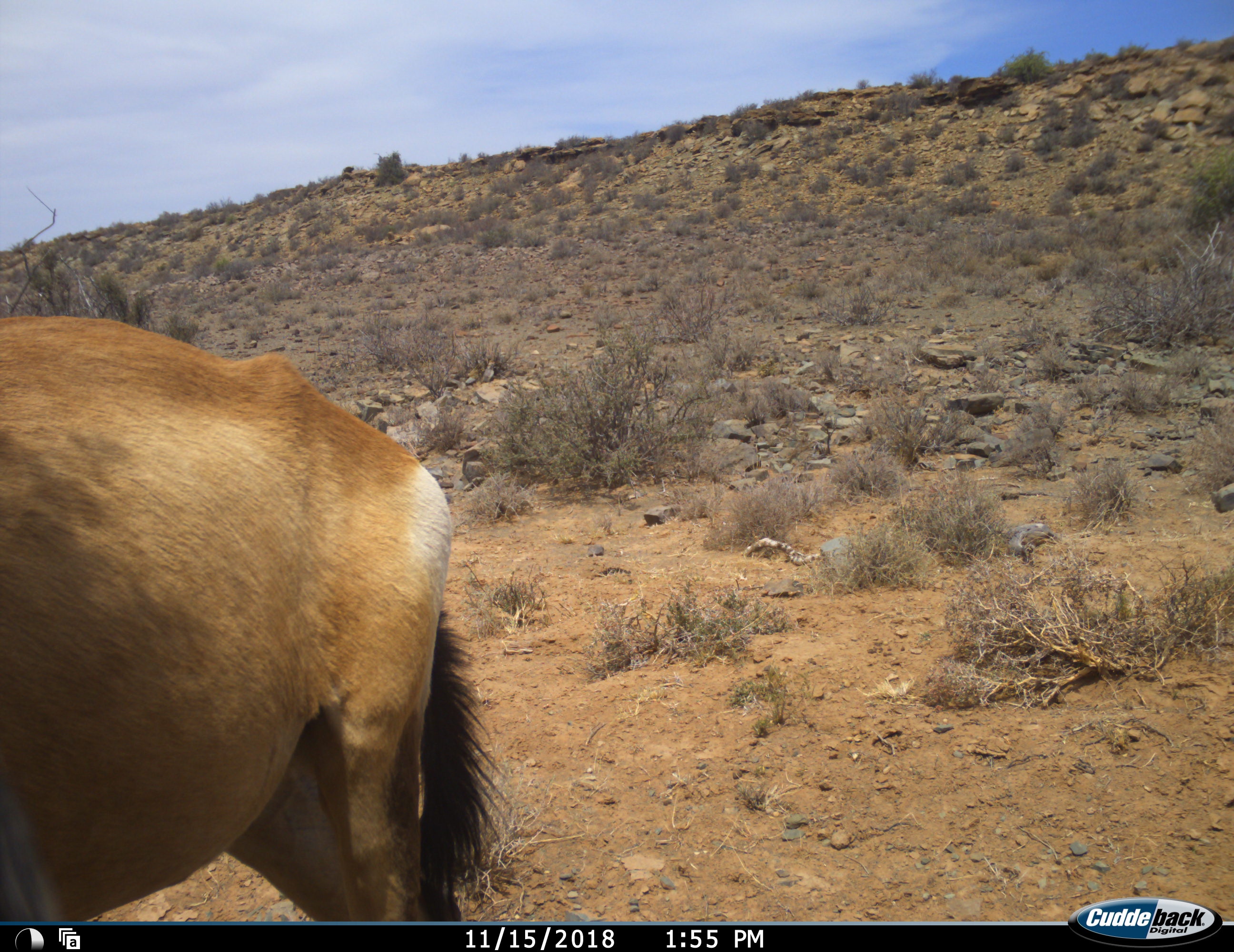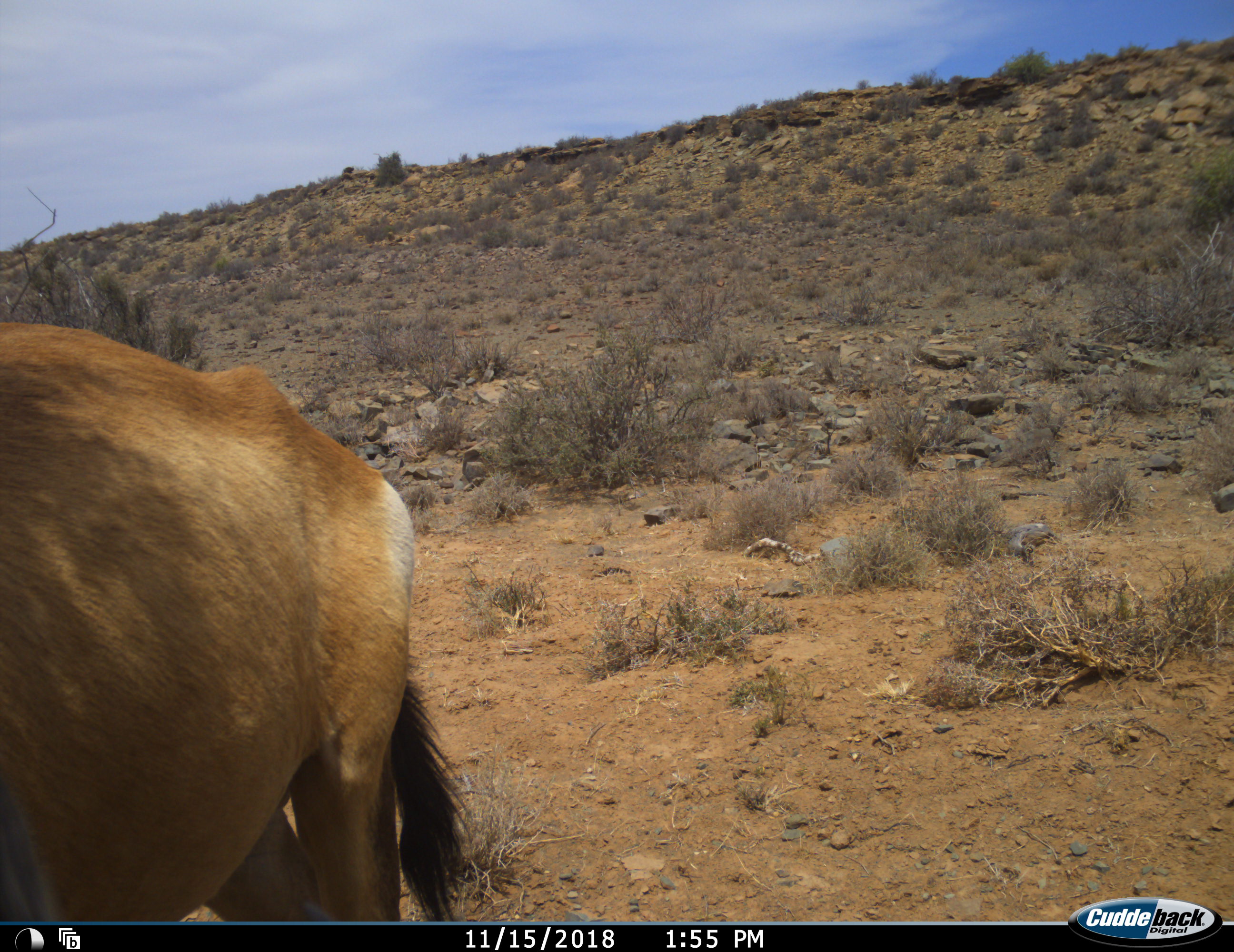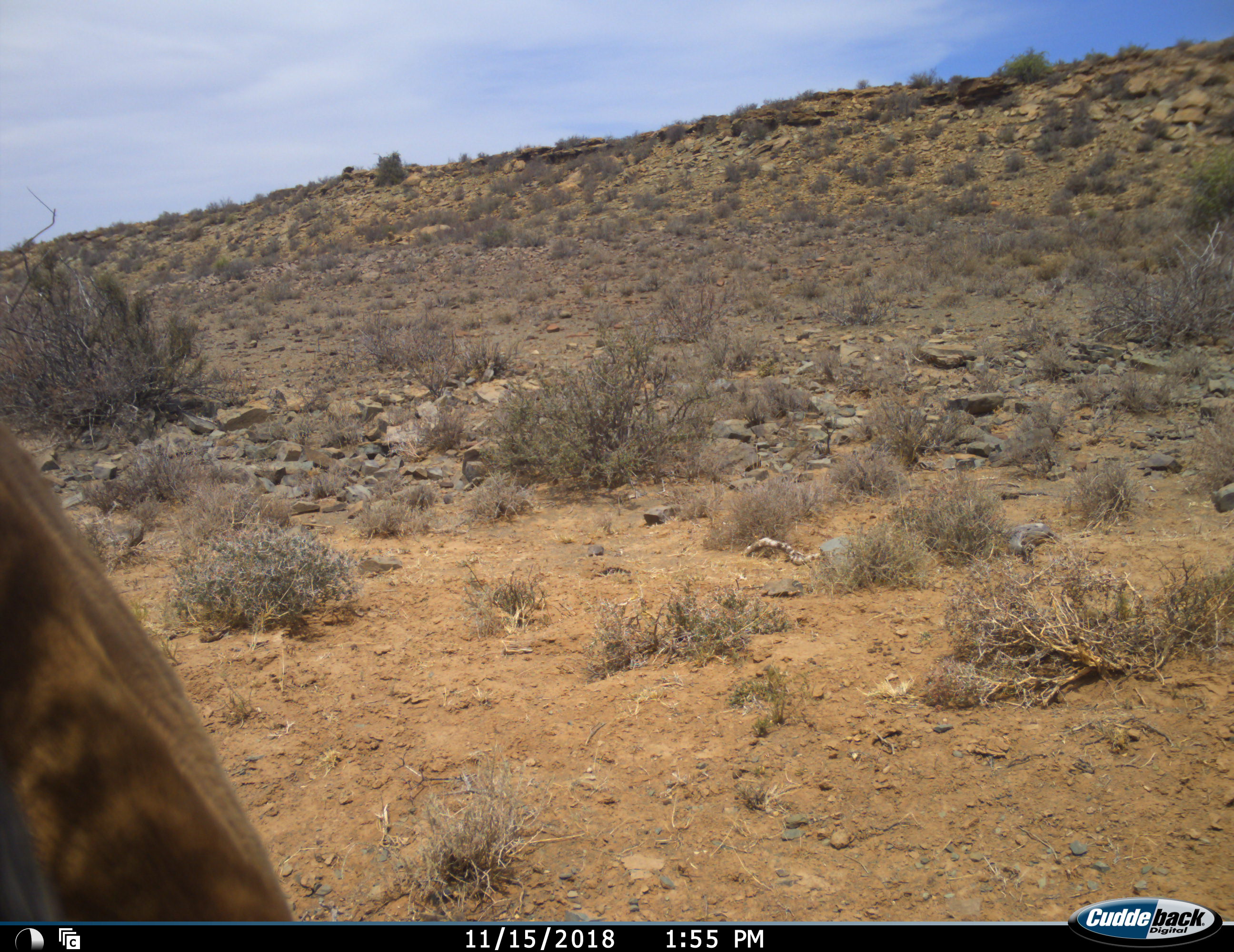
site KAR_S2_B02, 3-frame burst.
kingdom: Animalia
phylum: Chordata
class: Mammalia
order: Artiodactyla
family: Bovidae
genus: Alcelaphus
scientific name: Alcelaphus buselaphus caama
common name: red hartebeest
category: hartebeestred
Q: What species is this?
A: Hartebeestred (red hartebeest) (Alcelaphus buselaphus caama).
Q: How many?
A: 1.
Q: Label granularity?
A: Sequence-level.